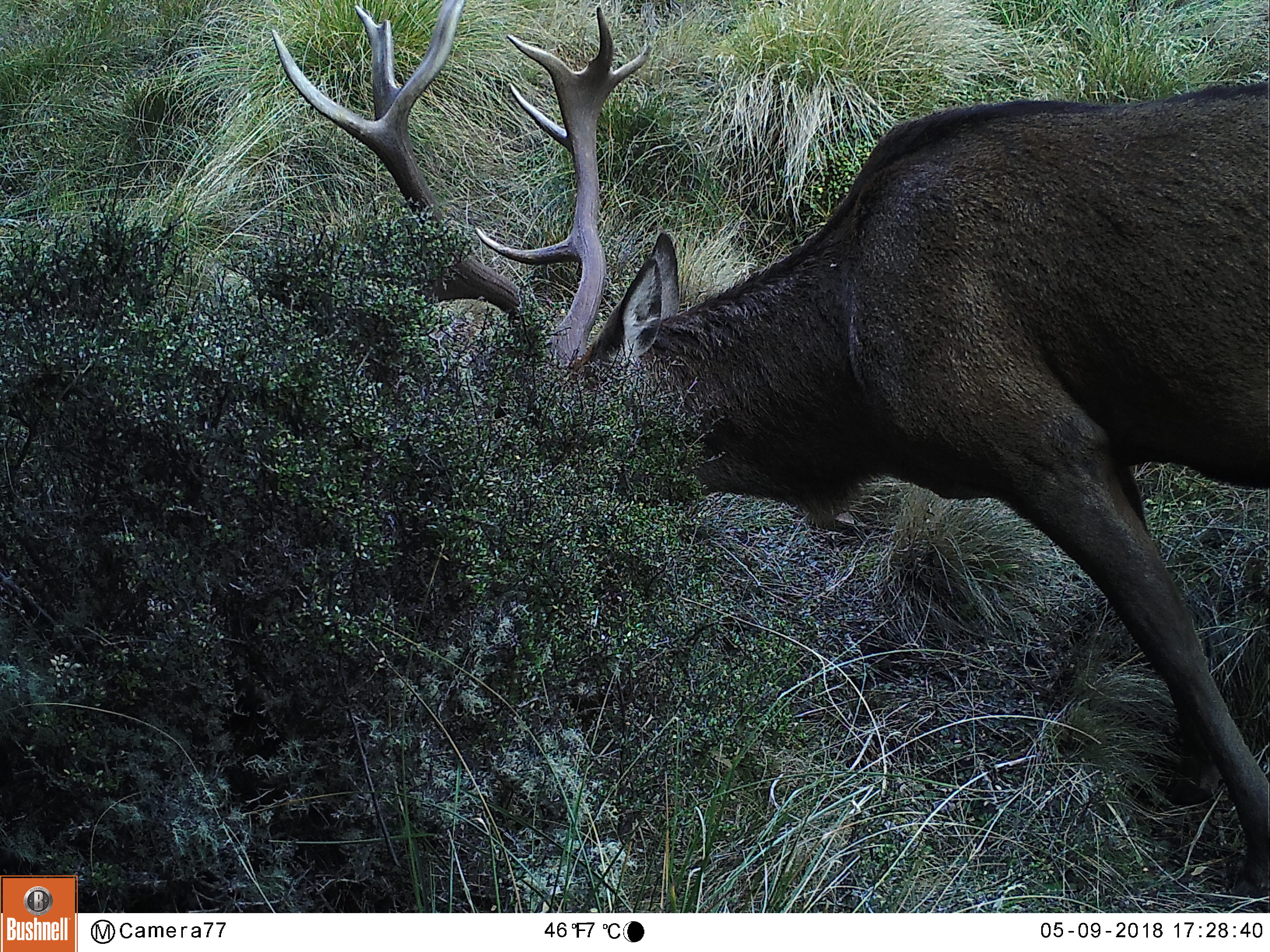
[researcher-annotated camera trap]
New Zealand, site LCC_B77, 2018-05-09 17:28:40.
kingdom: Animalia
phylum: Chordata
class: Mammalia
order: Artiodactyla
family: Cervidae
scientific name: Cervidae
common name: deer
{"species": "deer (Cervidae)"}